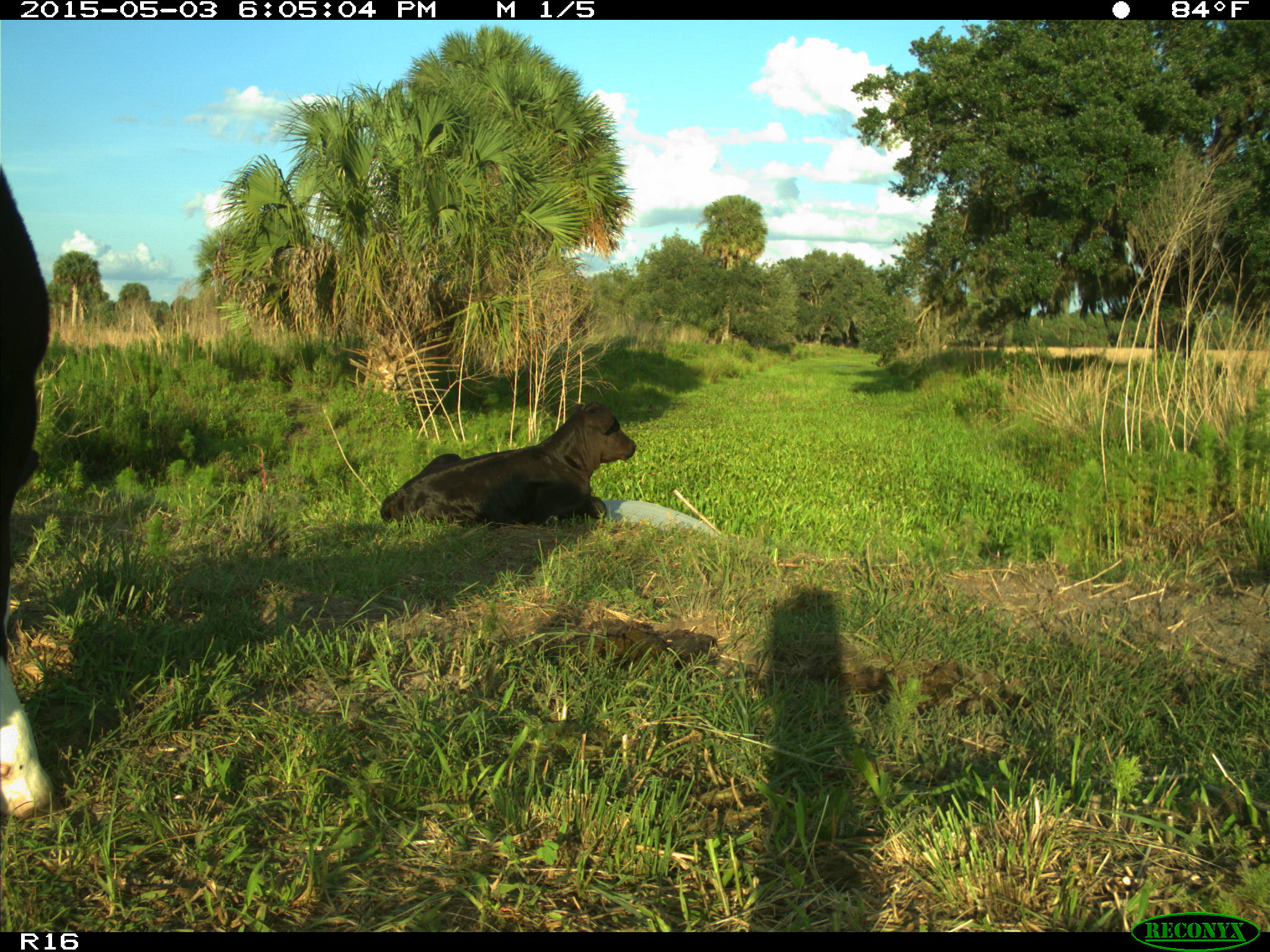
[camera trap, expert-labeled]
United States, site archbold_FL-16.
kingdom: Animalia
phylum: Chordata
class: Mammalia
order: Artiodactyla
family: Bovidae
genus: Bos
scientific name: Bos taurus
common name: domestic cow